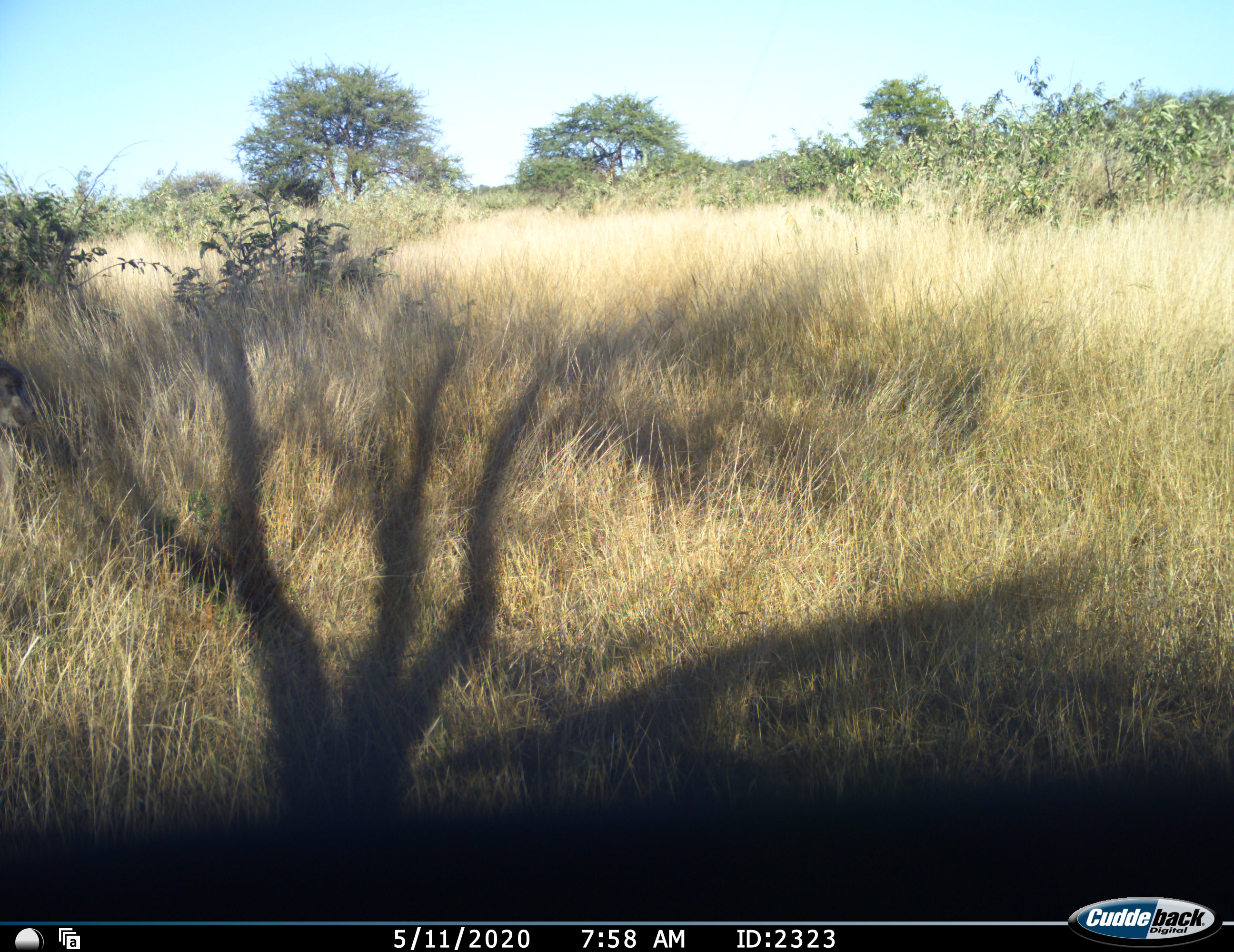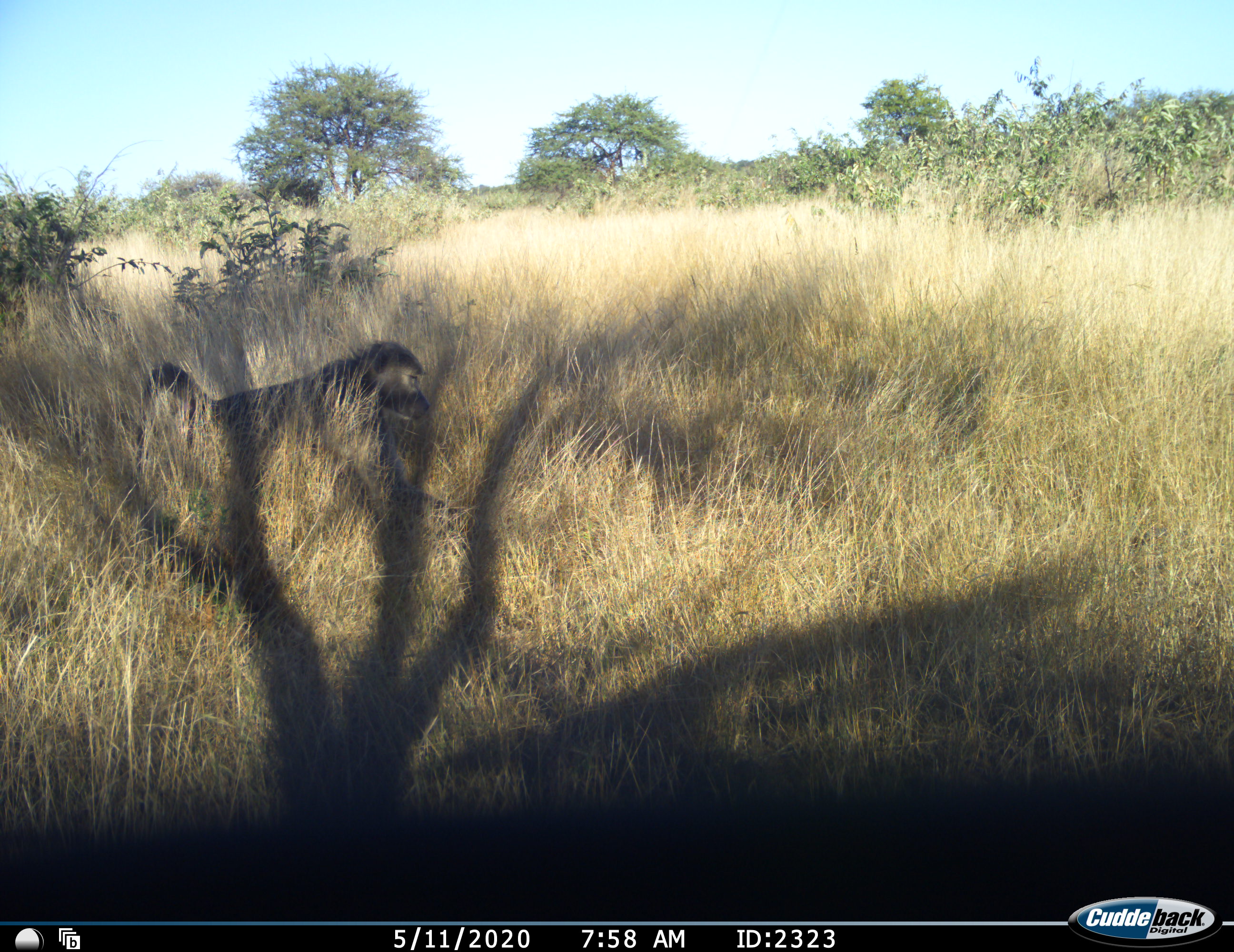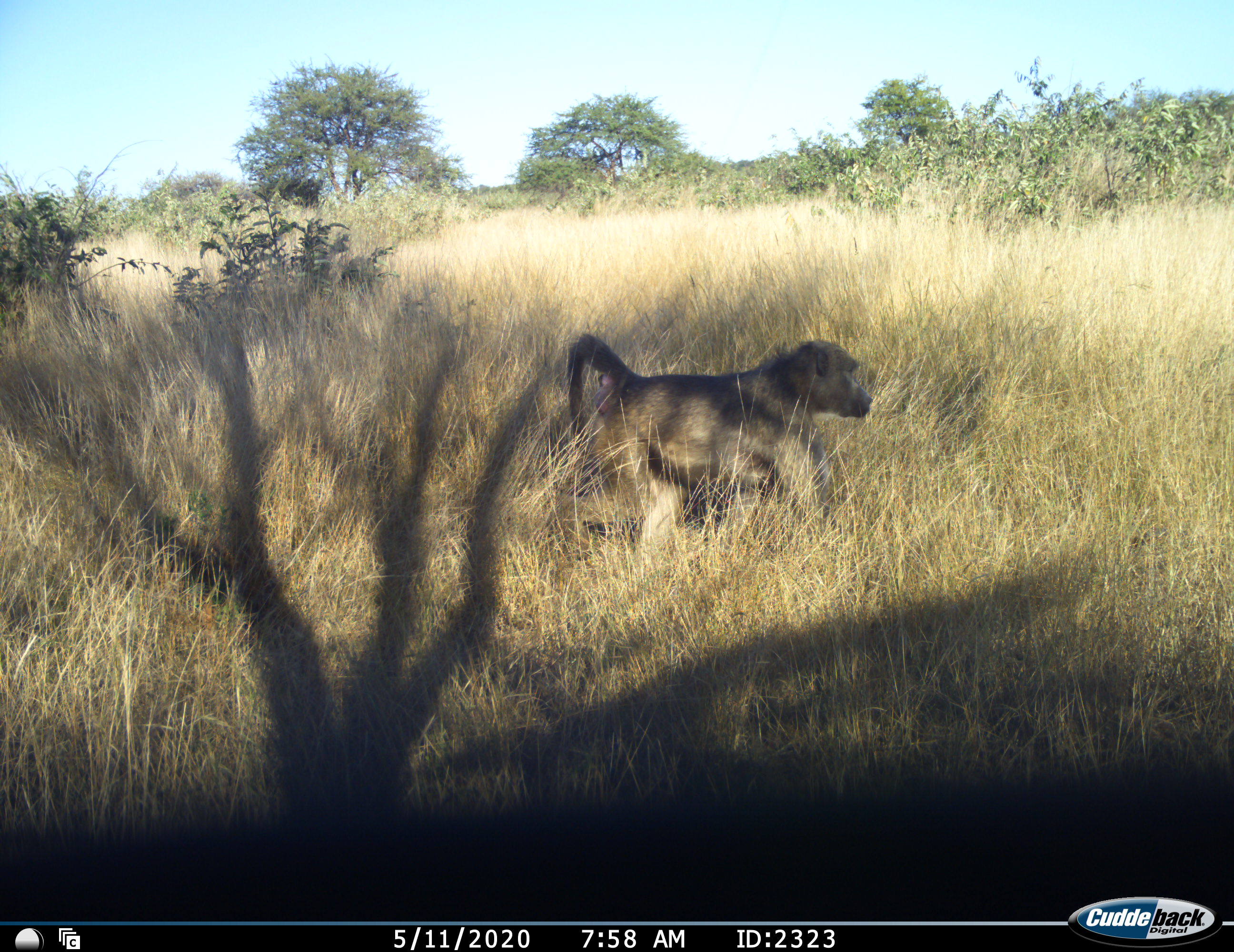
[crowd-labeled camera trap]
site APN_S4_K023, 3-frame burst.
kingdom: Animalia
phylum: Chordata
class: Mammalia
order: Primates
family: Cercopithecidae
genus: Papio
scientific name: Papio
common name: baboon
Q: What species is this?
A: Baboon (Papio).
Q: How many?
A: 1.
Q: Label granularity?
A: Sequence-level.